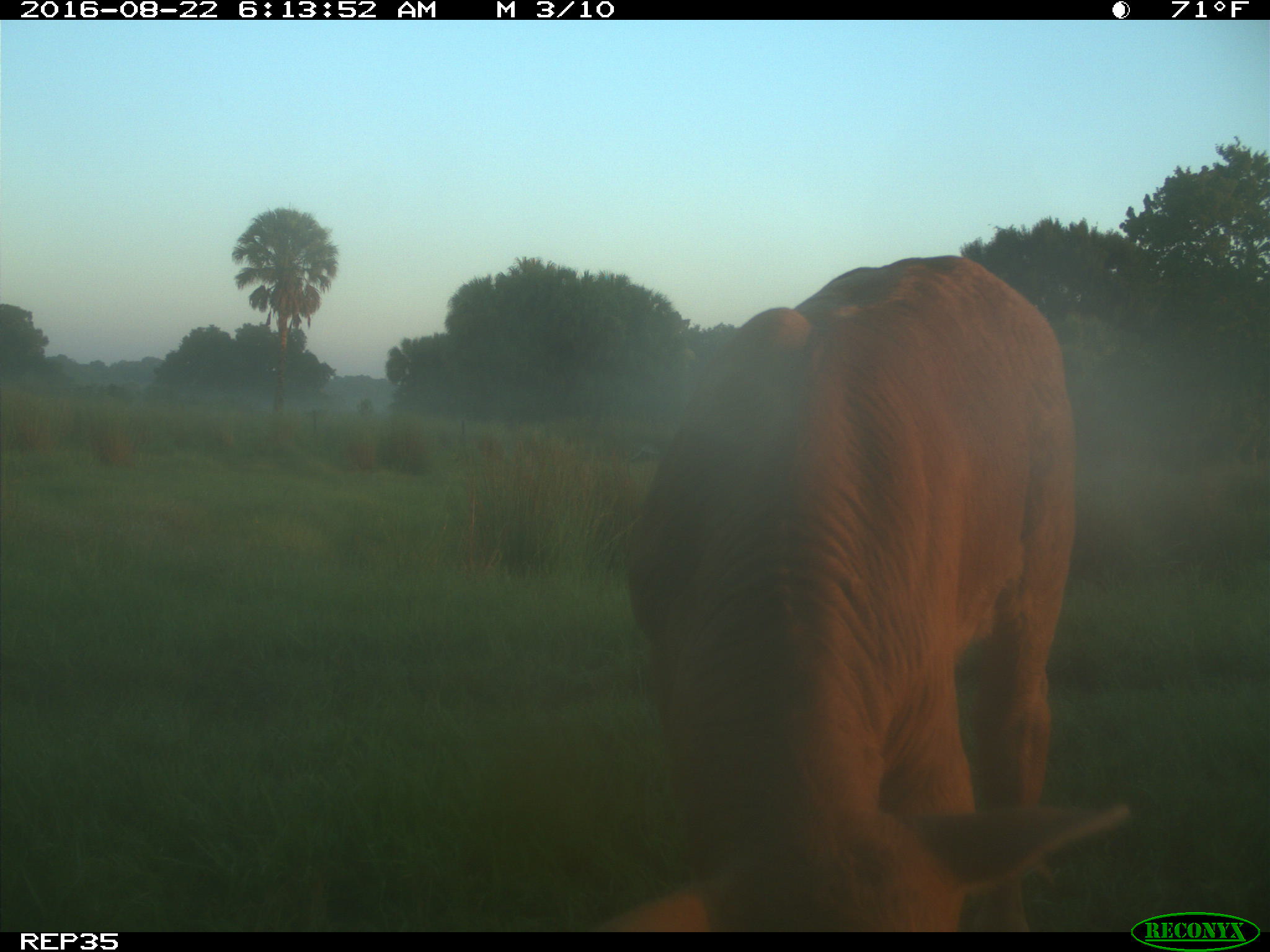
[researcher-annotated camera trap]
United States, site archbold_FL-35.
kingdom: Animalia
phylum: Chordata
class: Mammalia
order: Artiodactyla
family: Bovidae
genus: Bos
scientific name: Bos taurus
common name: domestic cow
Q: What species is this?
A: Bos taurus (domestic cow).